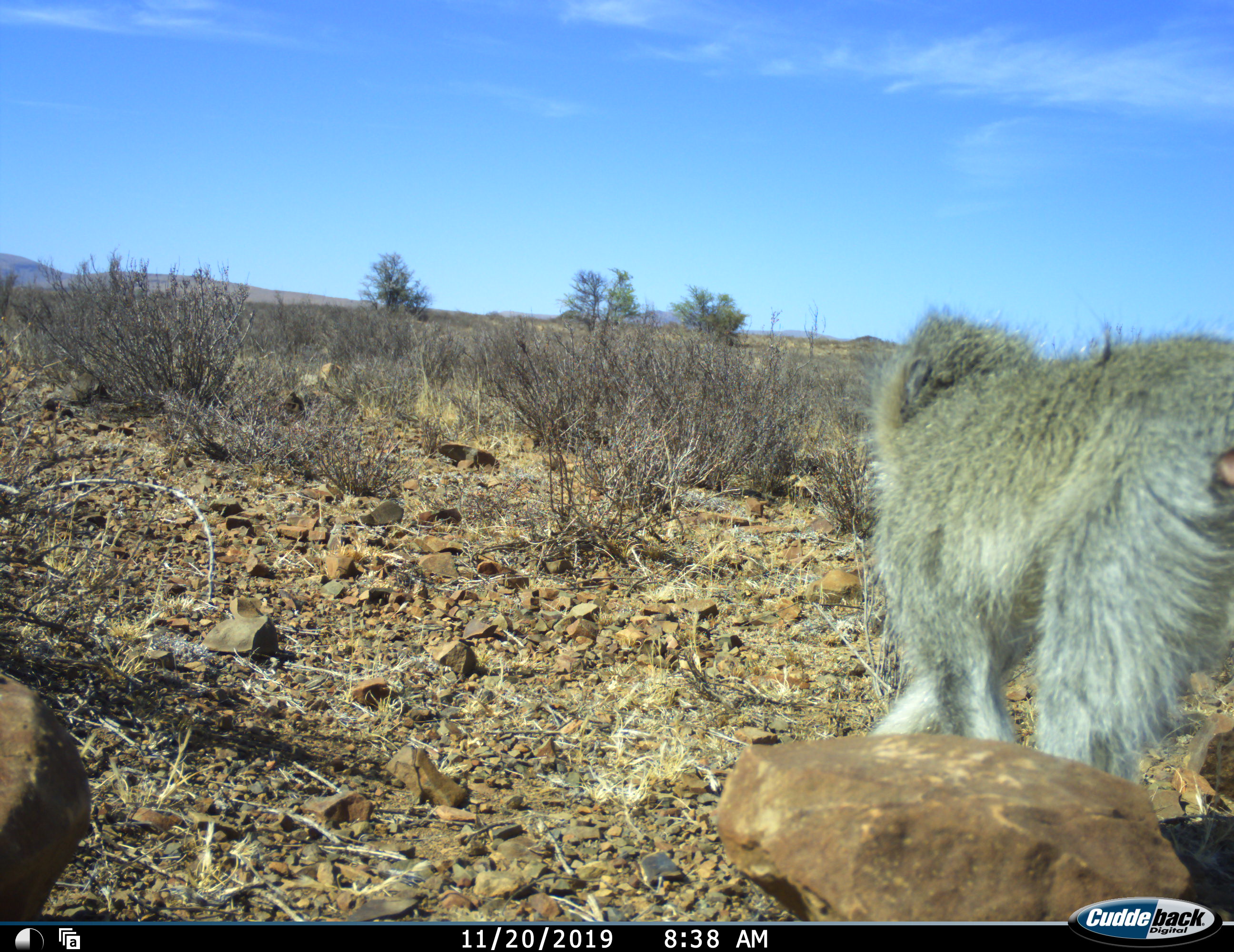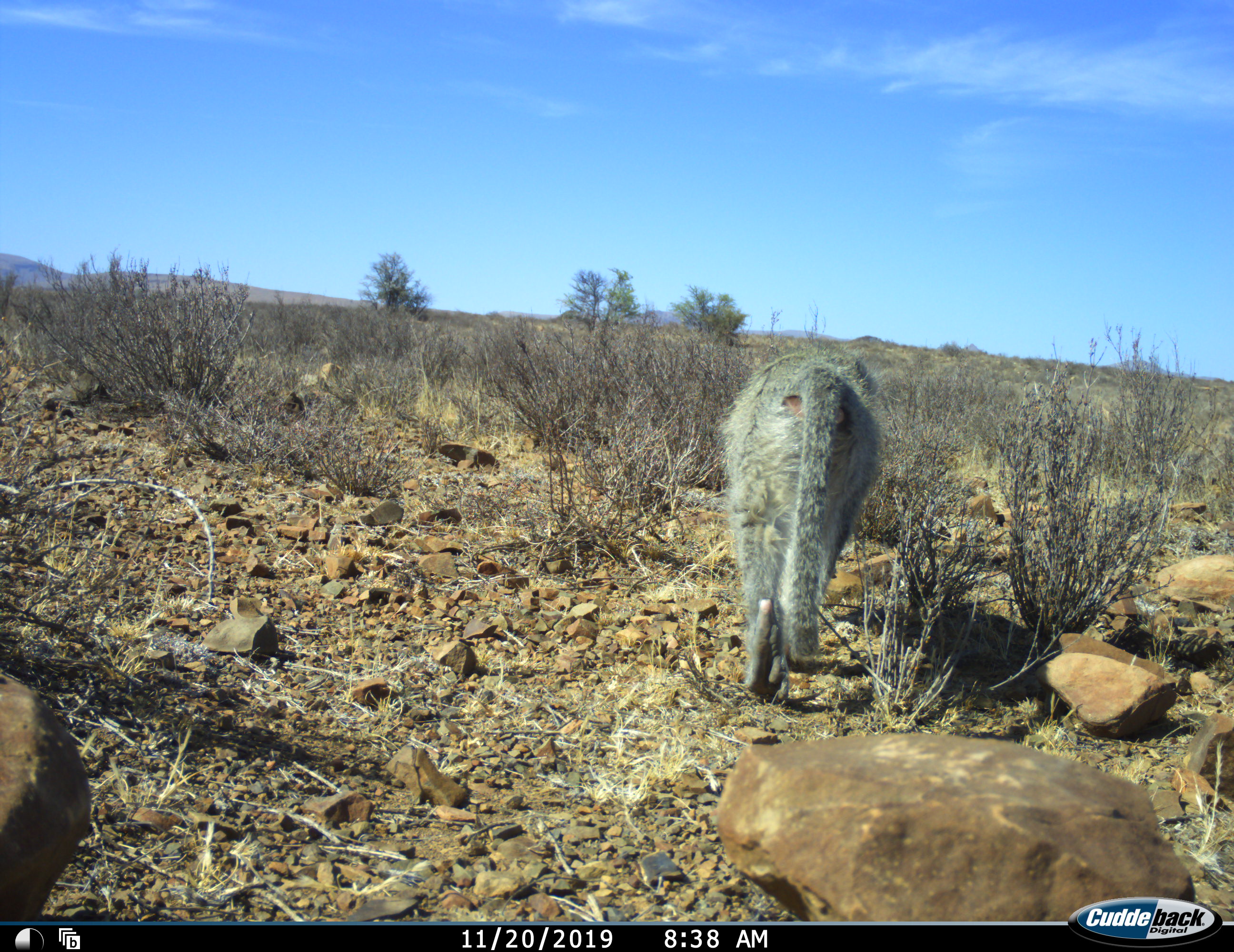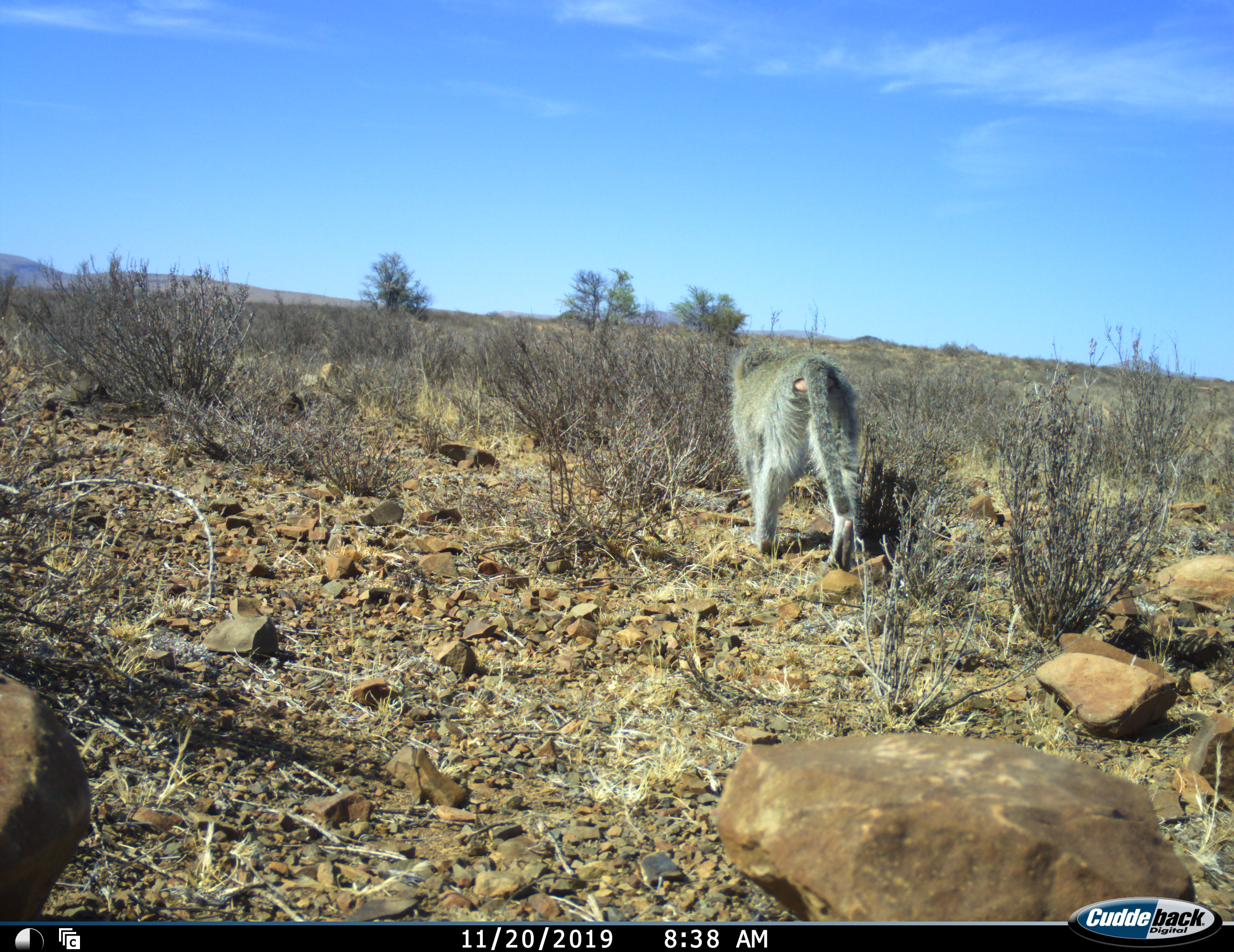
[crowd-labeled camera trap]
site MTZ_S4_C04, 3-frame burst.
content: unidentified animal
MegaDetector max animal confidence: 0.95